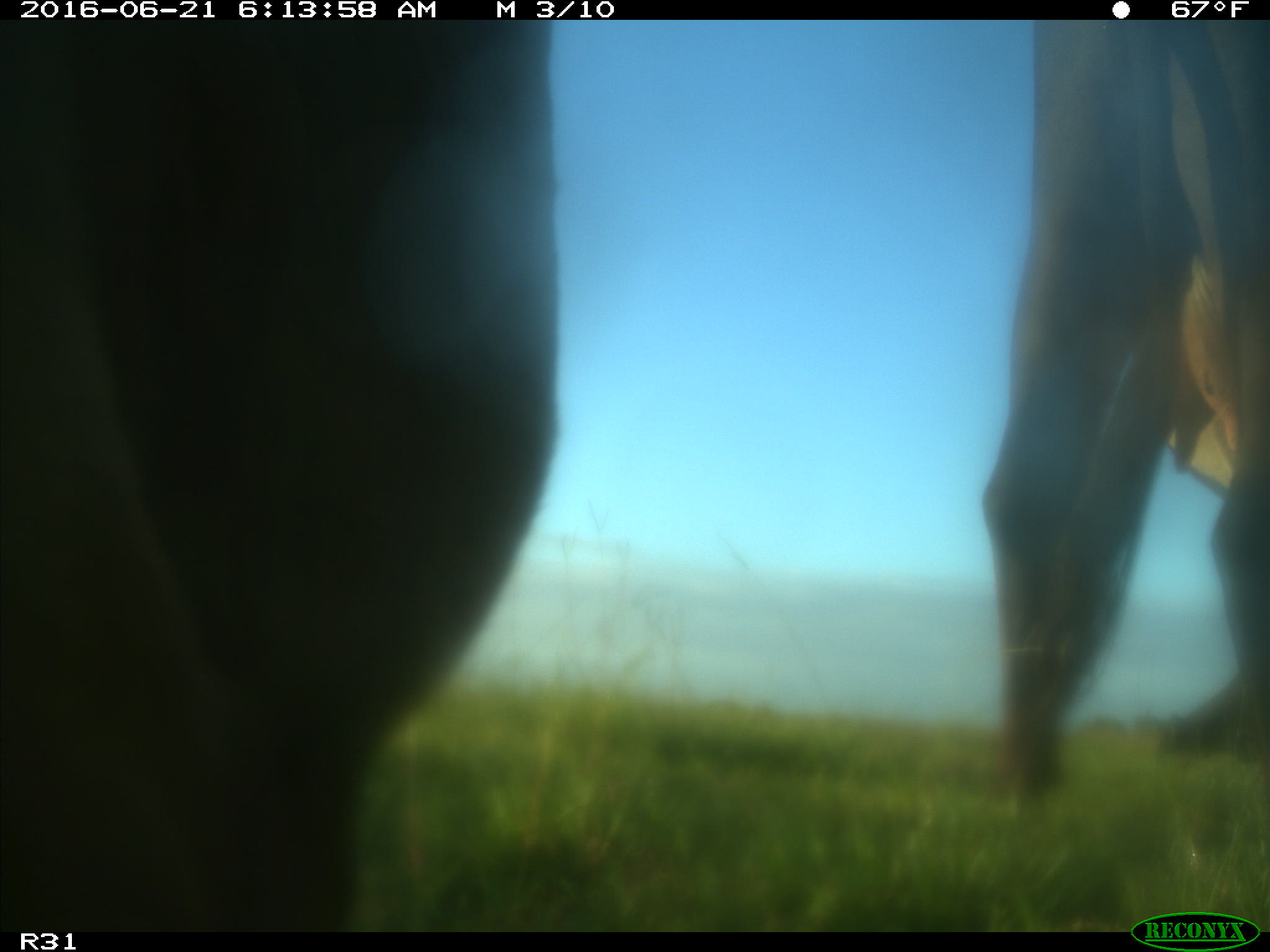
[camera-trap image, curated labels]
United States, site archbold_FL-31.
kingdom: Animalia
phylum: Chordata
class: Mammalia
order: Artiodactyla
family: Bovidae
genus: Bos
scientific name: Bos taurus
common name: domestic cow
Bos taurus (domestic cow).